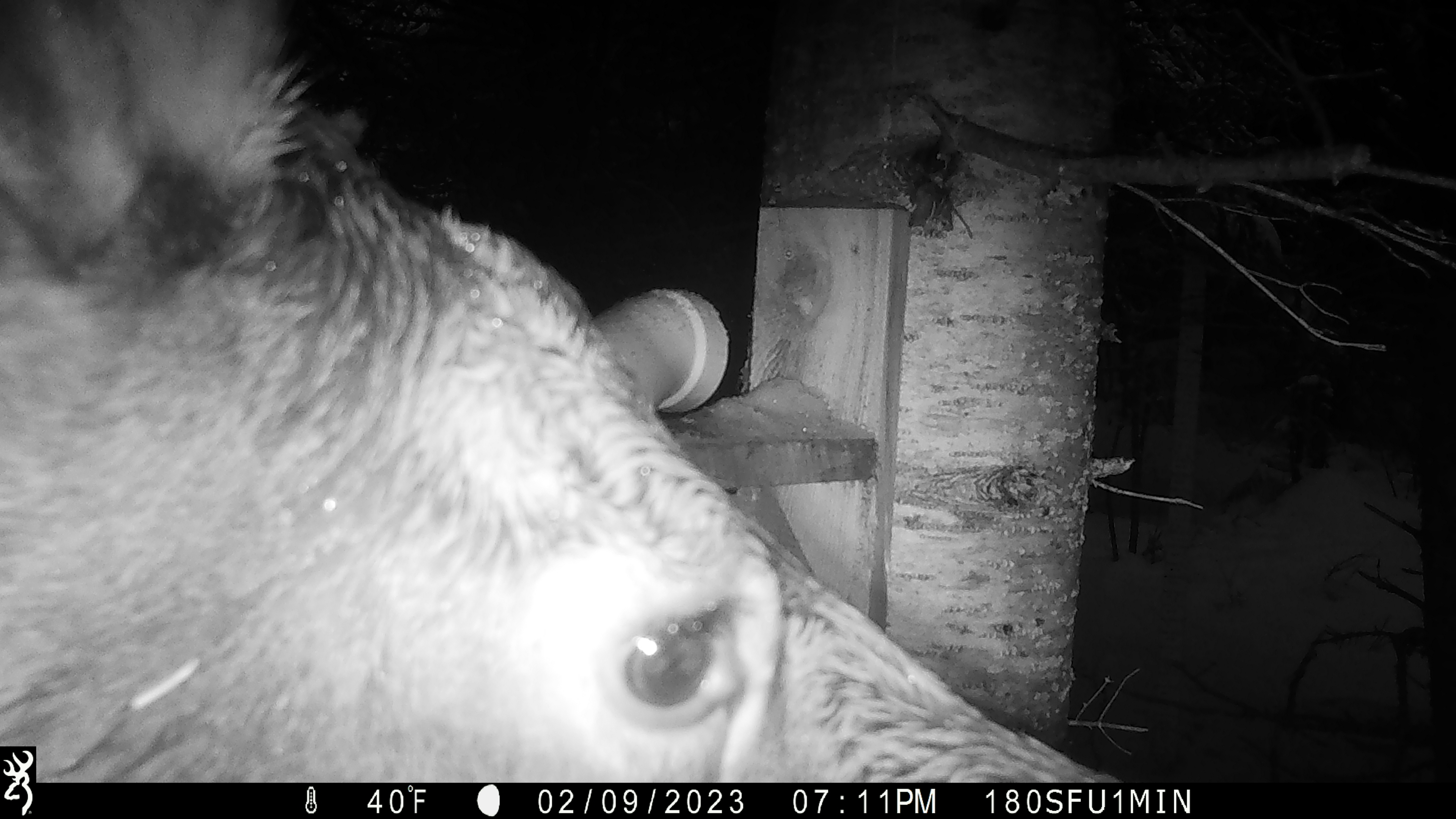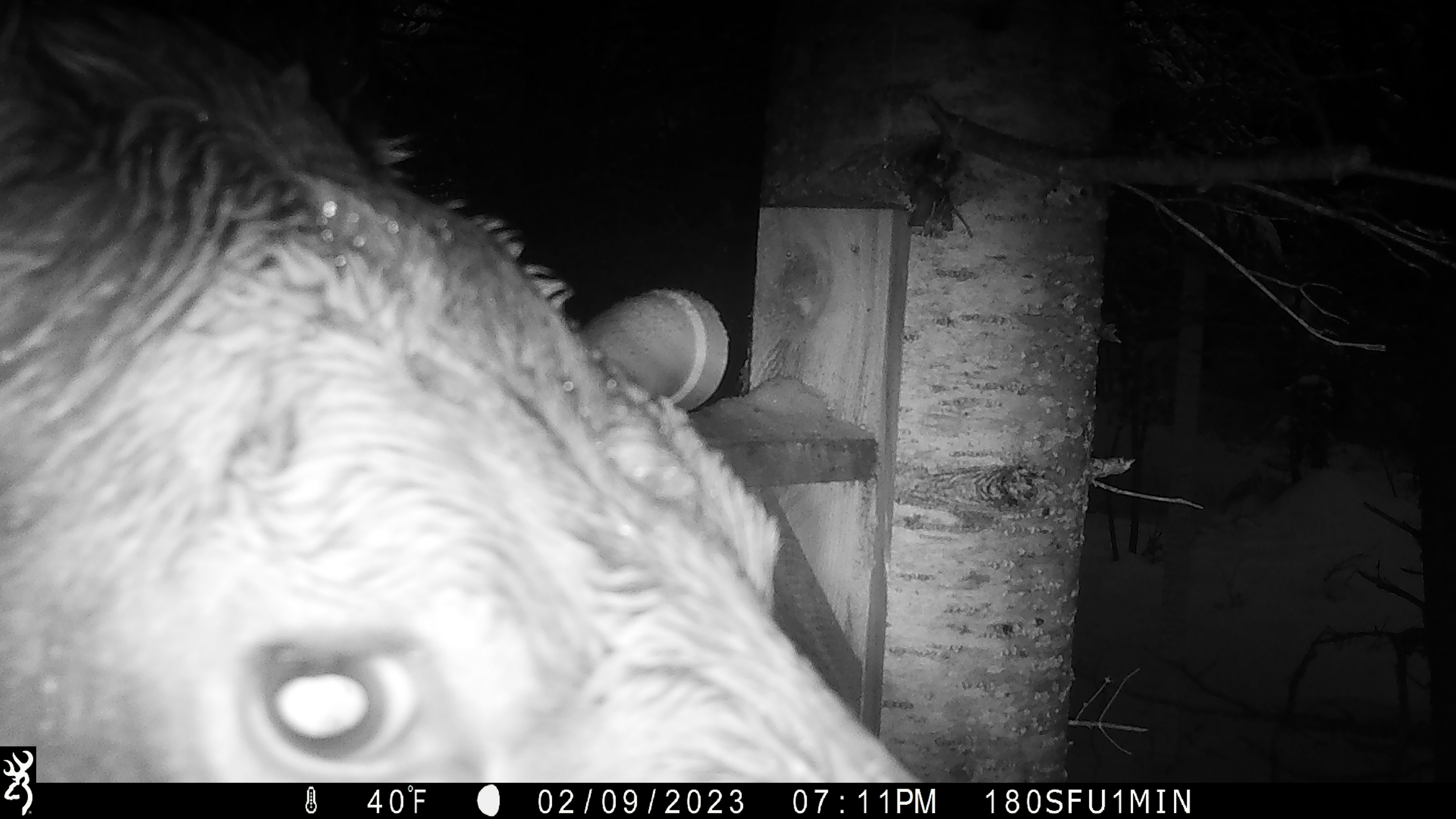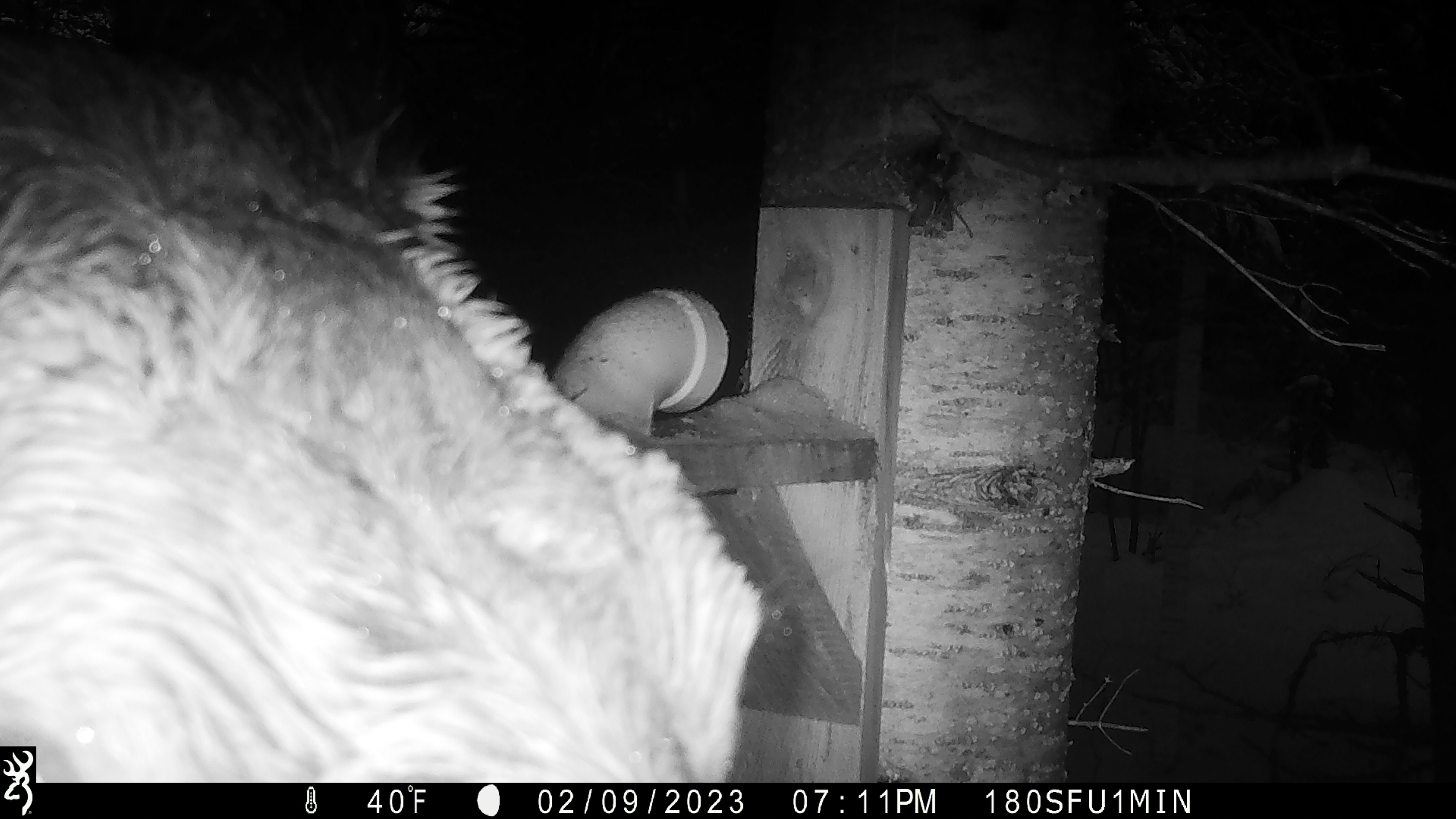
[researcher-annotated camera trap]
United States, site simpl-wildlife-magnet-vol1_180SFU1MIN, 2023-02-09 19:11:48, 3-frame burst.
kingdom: Animalia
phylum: Chordata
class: Mammalia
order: Artiodactyla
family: Cervidae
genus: Alces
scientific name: Alces alces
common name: moose